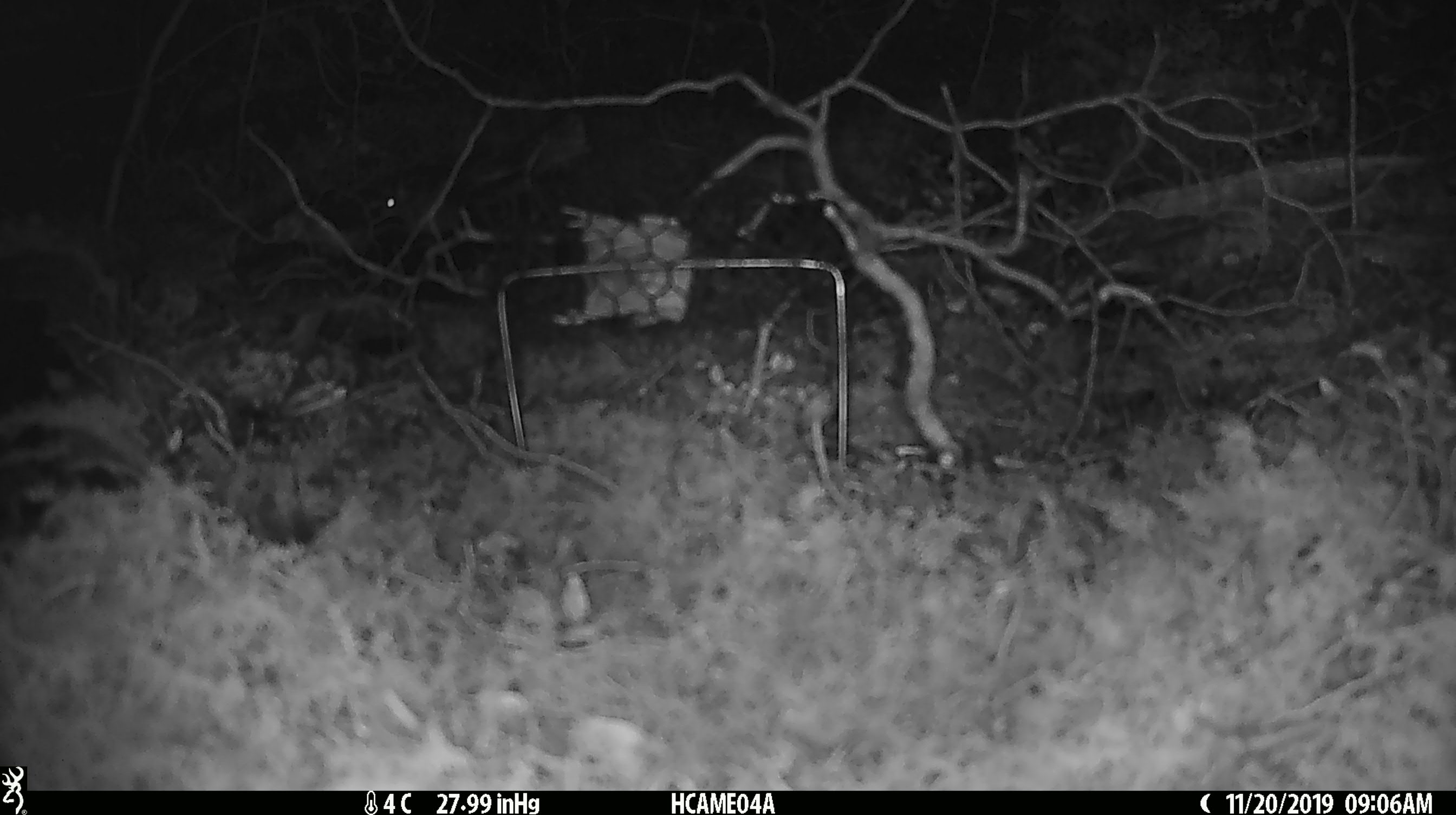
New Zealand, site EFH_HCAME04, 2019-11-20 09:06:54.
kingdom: Animalia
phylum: Chordata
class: Mammalia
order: Rodentia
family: Muridae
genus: Mus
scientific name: Mus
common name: mouse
Mouse (Mus).